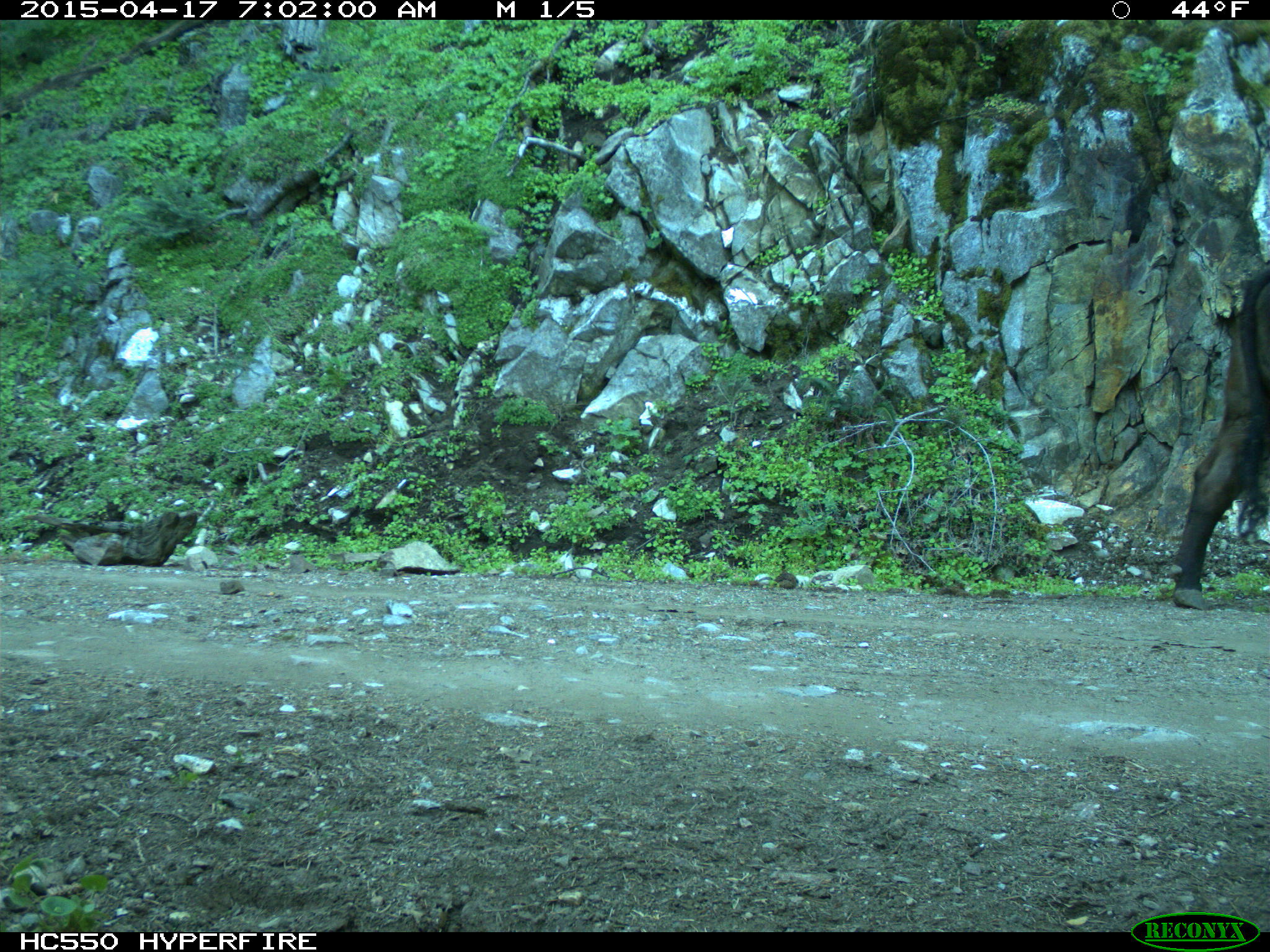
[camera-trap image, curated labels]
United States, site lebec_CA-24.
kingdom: Animalia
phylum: Chordata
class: Mammalia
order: Artiodactyla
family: Bovidae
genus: Bos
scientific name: Bos taurus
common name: domestic cow